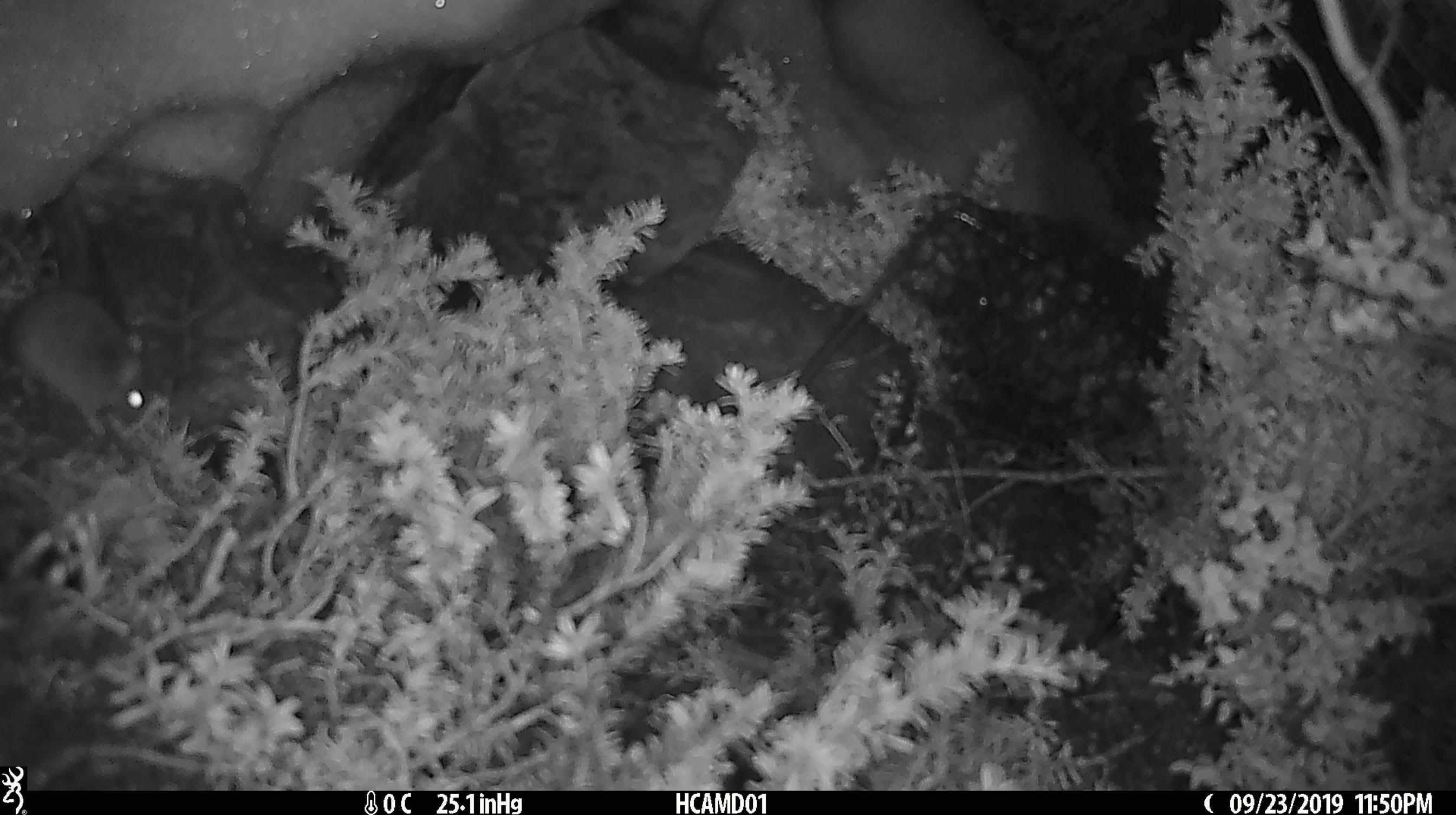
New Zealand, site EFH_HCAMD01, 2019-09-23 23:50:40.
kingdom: Animalia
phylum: Chordata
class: Mammalia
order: Rodentia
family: Muridae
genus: Mus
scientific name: Mus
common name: mouse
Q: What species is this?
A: Mouse (Mus).